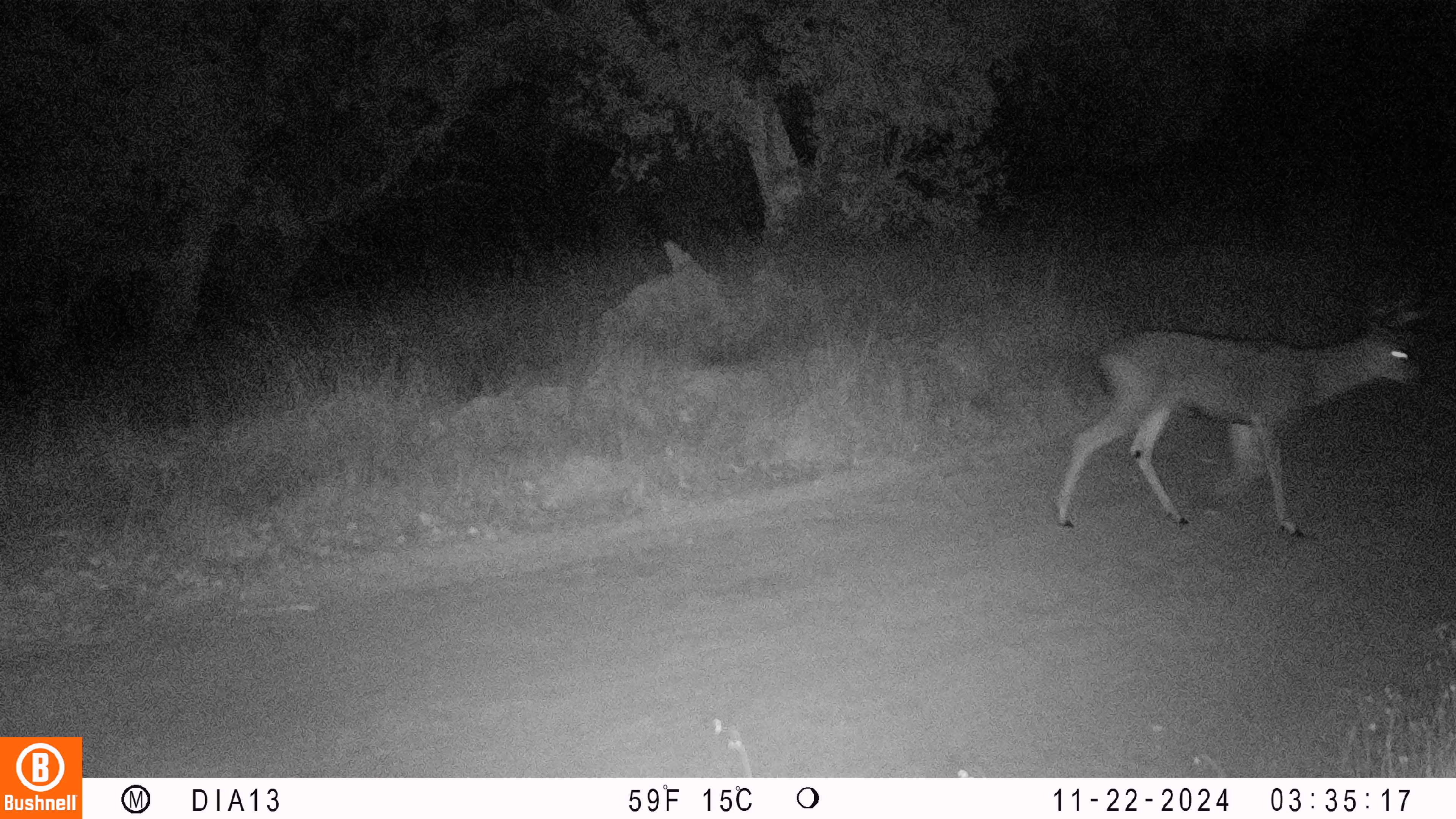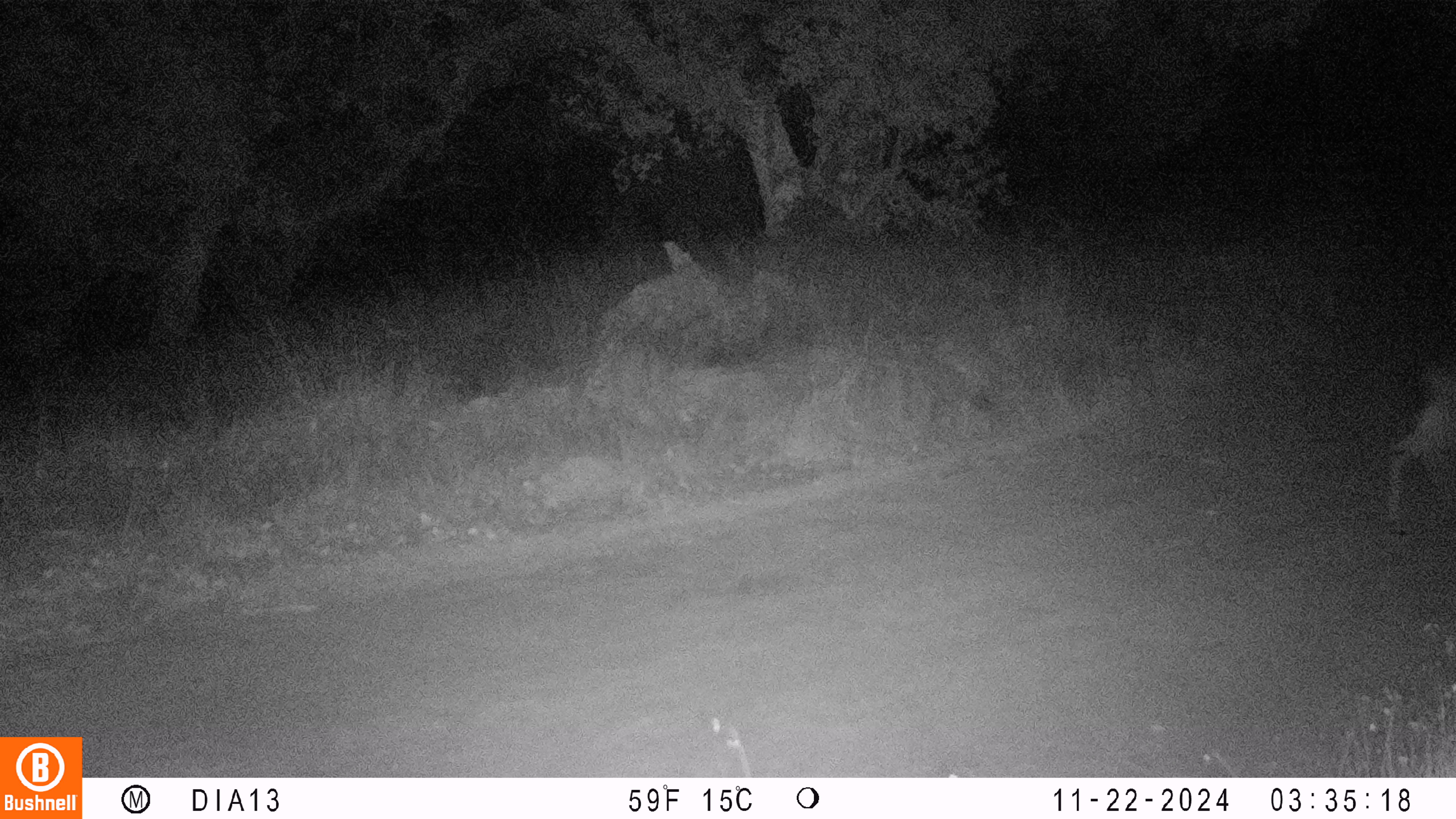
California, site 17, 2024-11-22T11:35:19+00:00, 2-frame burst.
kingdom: Animalia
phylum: Chordata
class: Mammalia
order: Artiodactyla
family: Cervidae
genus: Odocoileus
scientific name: Odocoileus hemionus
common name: mule deer